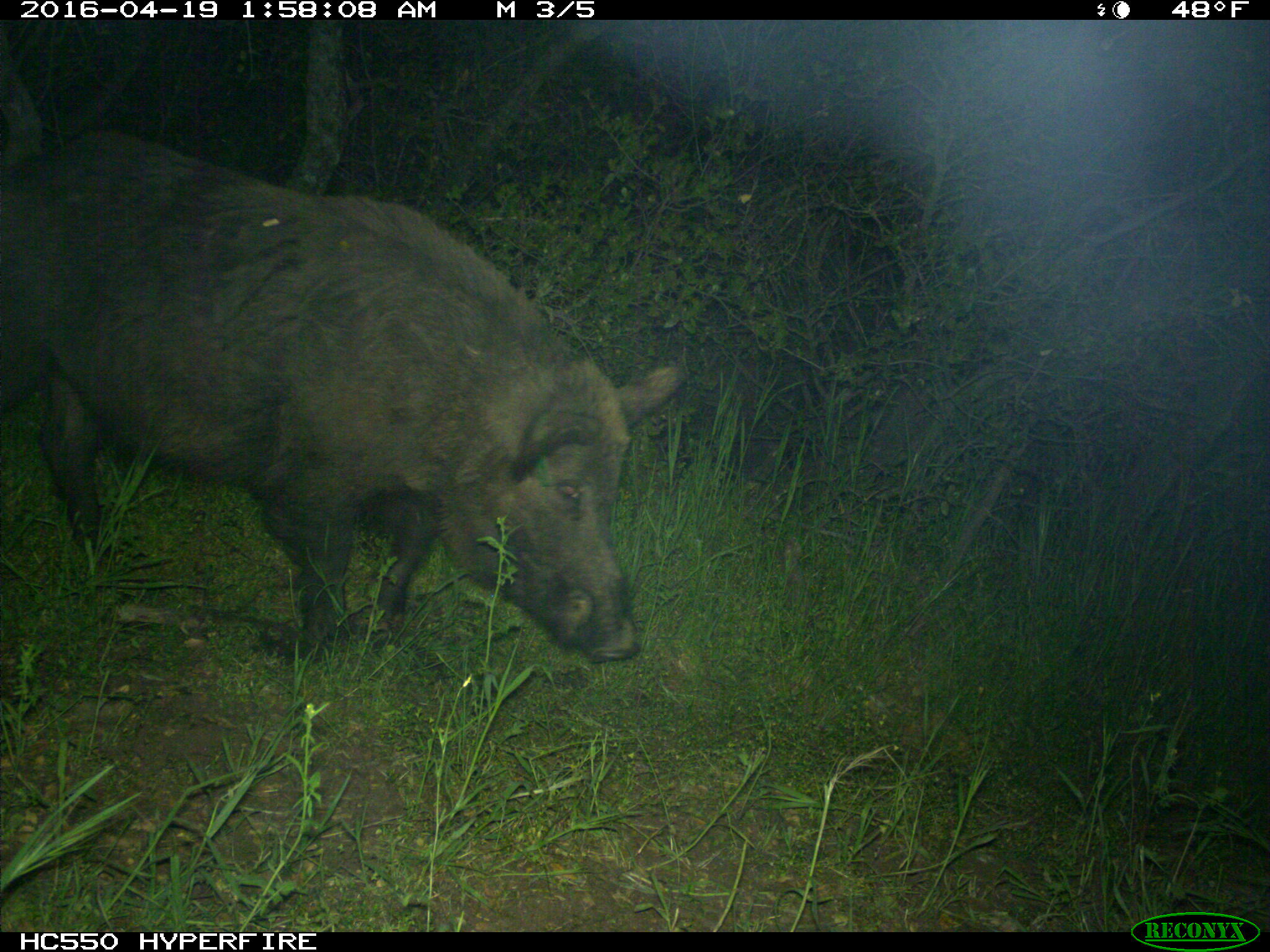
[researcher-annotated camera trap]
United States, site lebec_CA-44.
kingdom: Animalia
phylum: Chordata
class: Mammalia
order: Artiodactyla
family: Suidae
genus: Sus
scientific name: Sus scrofa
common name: wild boar